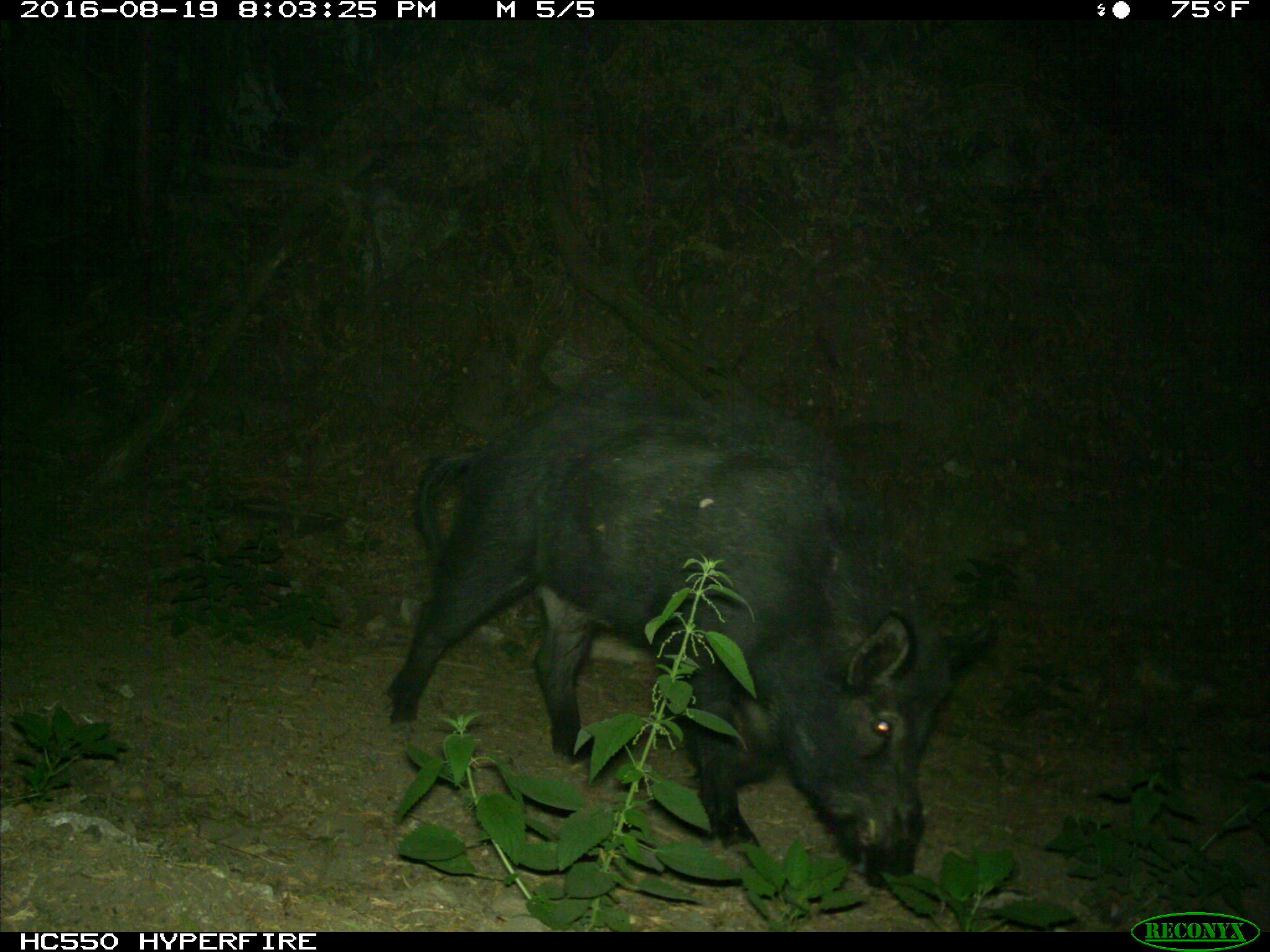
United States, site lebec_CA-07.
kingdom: Animalia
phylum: Chordata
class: Mammalia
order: Artiodactyla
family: Suidae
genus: Sus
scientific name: Sus scrofa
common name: wild boar